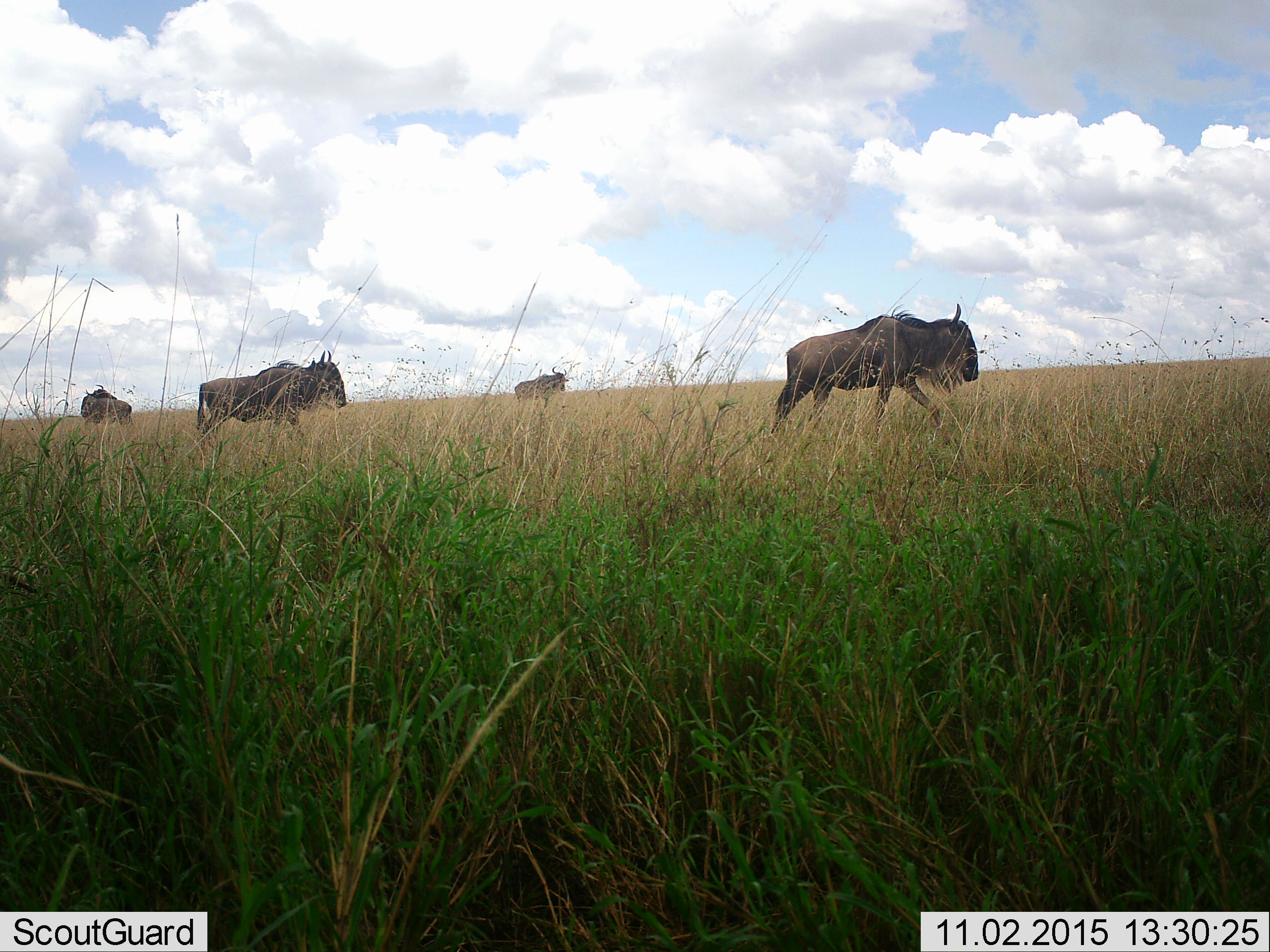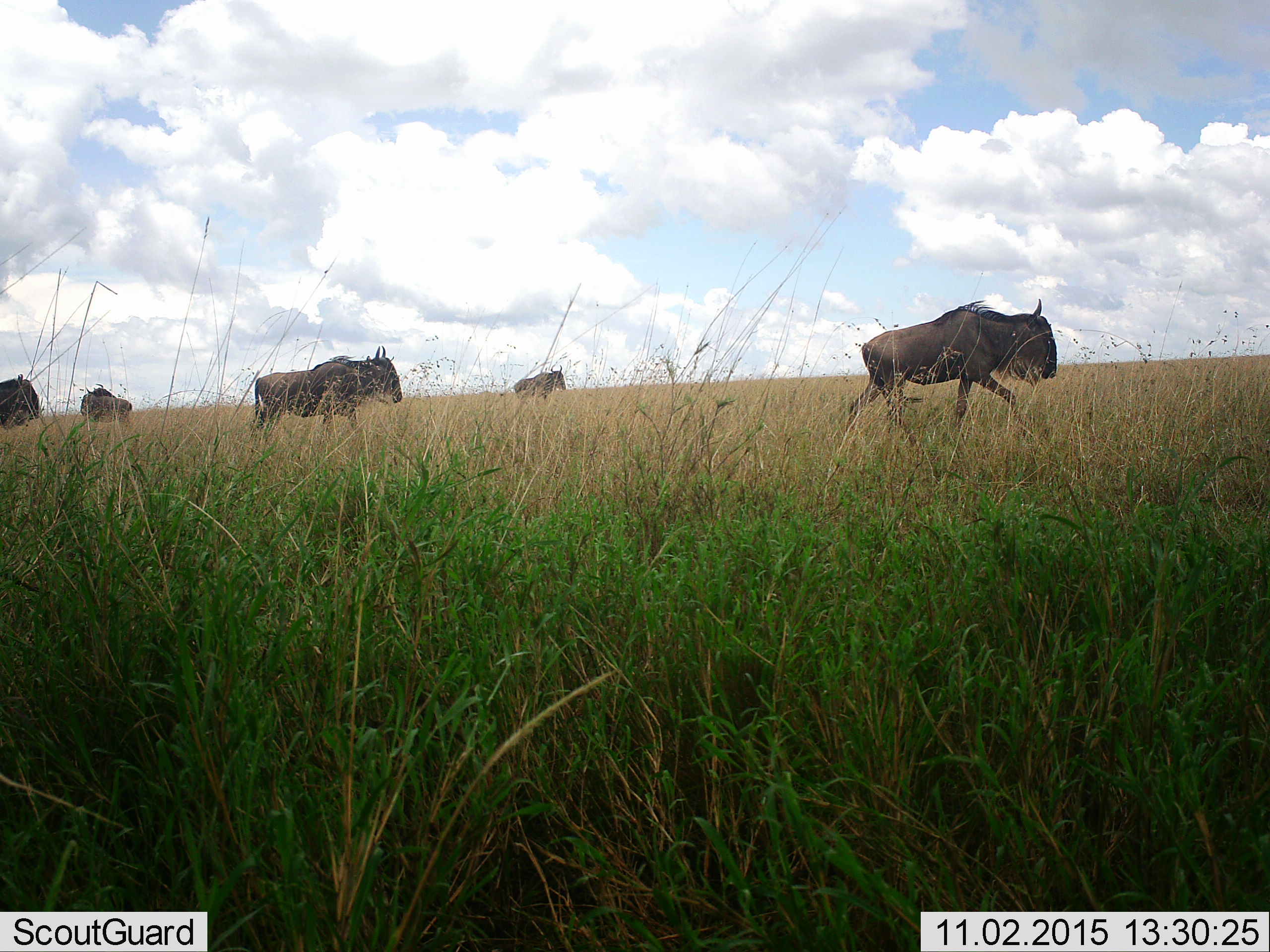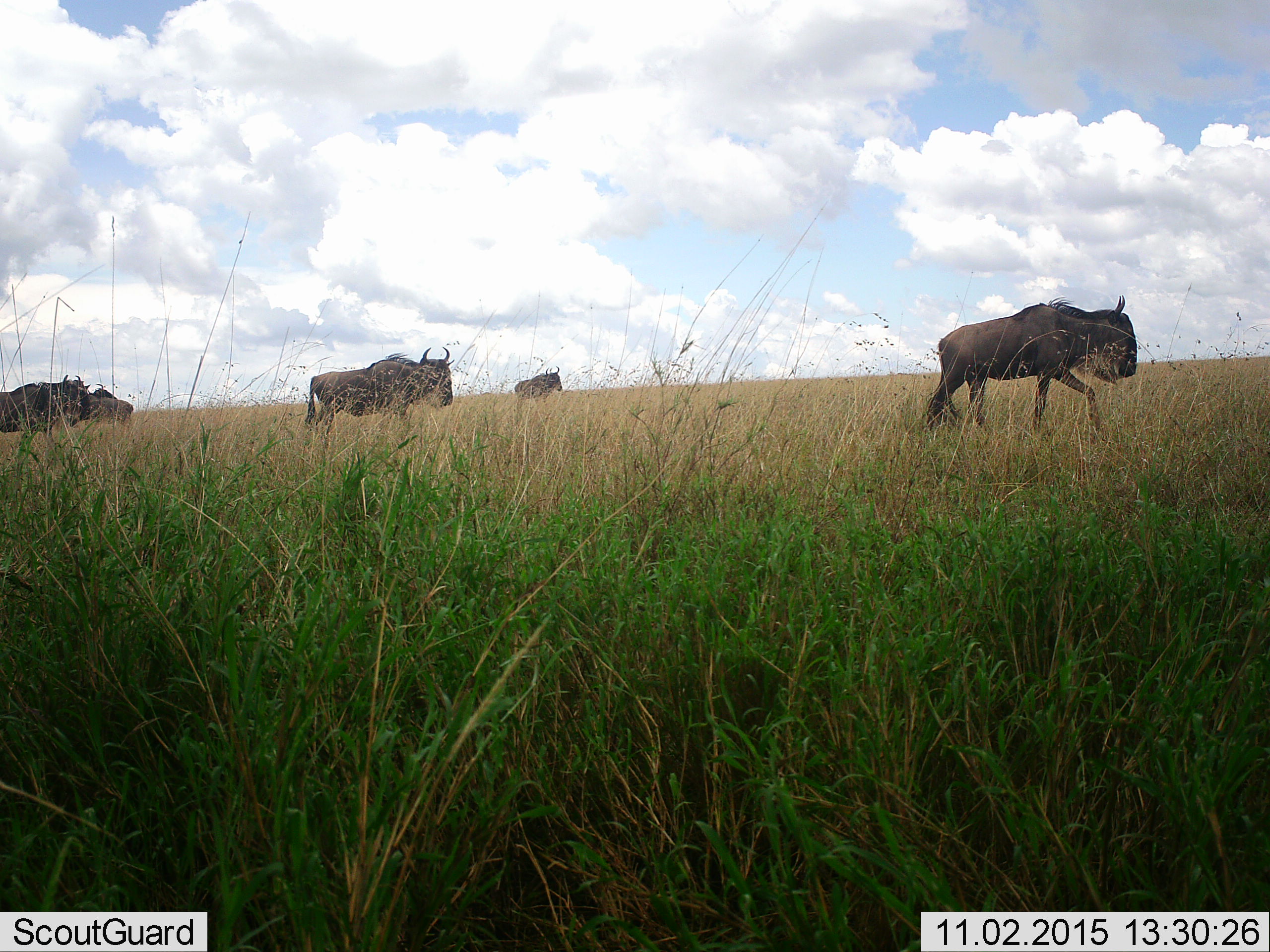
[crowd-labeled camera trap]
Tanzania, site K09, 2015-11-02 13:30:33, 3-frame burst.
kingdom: Animalia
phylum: Chordata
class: Mammalia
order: Artiodactyla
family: Bovidae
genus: Connochaetes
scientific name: Connochaetes taurinus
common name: blue wildebeest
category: wildebeest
Wildebeest (blue wildebeest) (Connochaetes taurinus), count 5. Behavior (volunteer vote fractions): standing 20%, resting 0%, moving 100%, interacting 0%. Young present (vote fraction): 0%. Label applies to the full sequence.